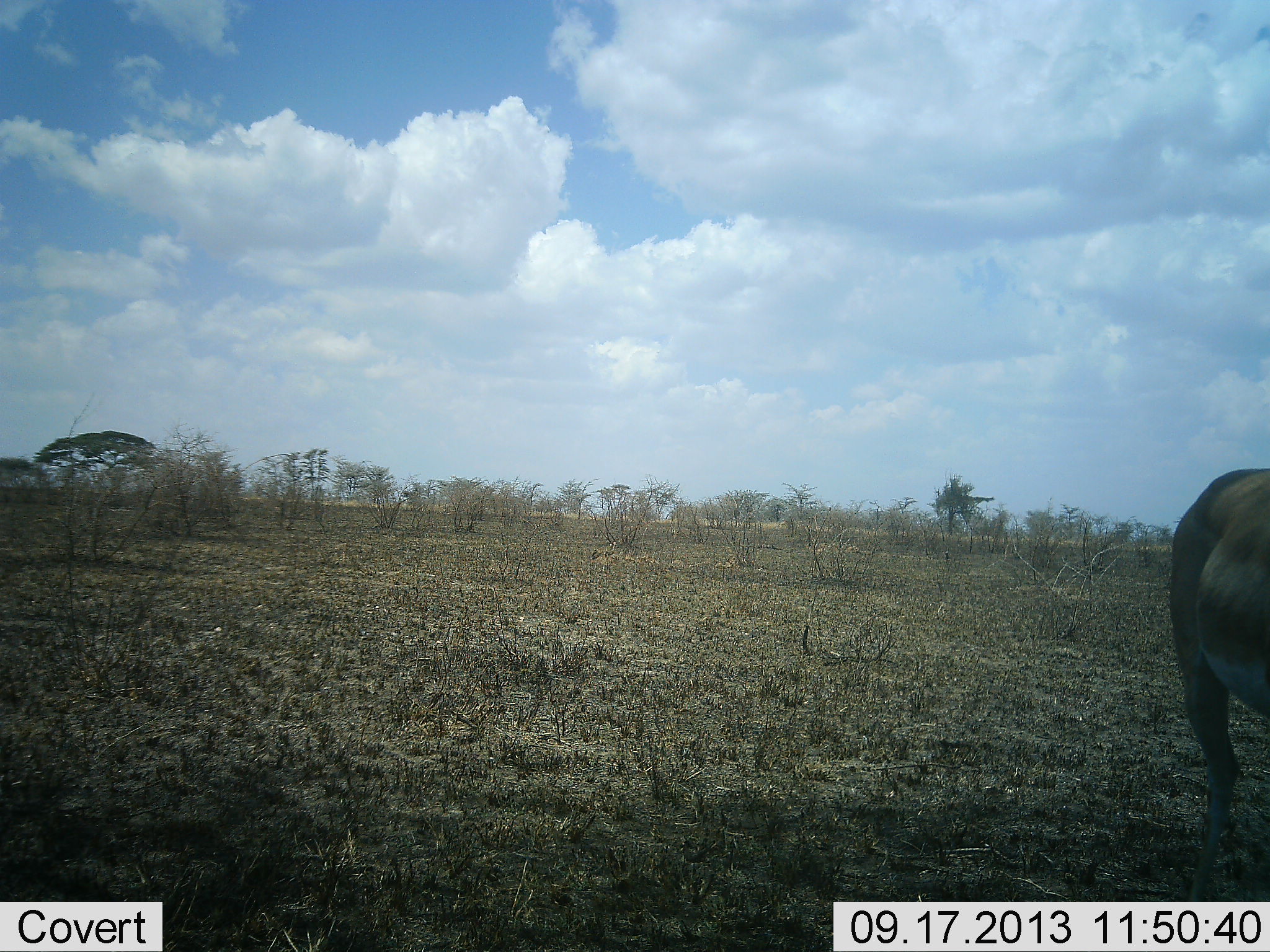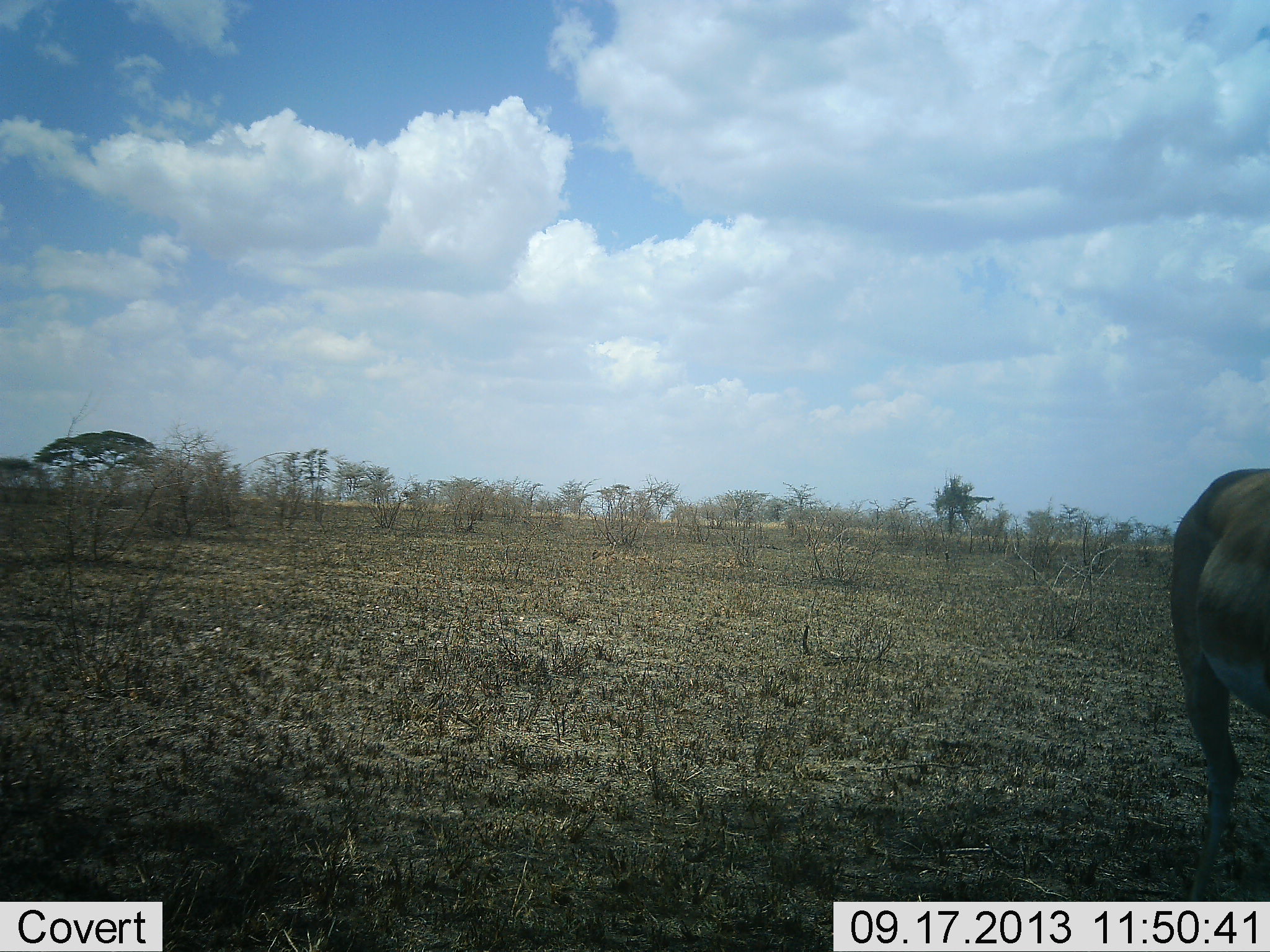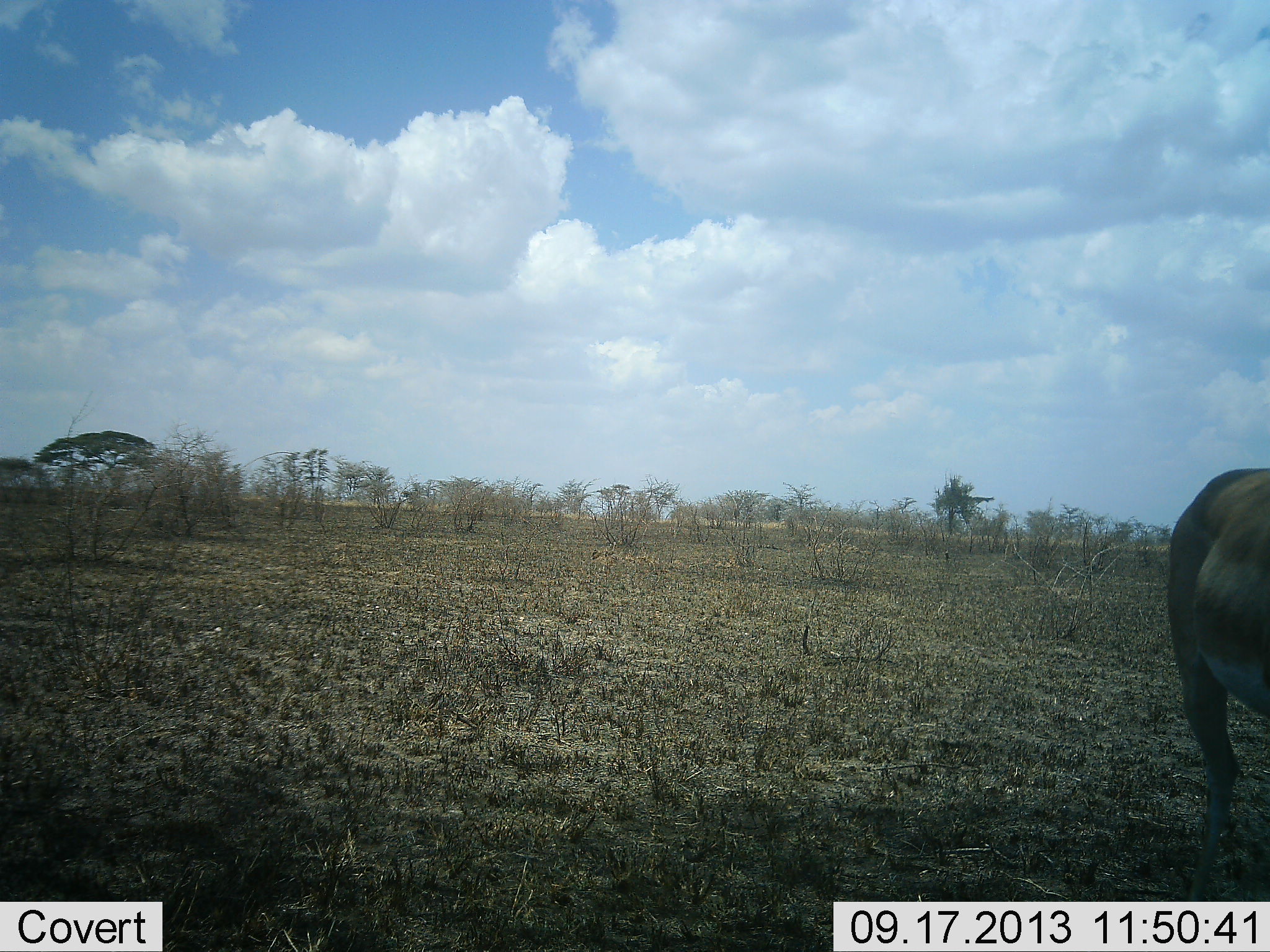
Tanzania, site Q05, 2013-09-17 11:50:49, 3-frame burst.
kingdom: Animalia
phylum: Chordata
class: Mammalia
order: Artiodactyla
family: Bovidae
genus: Nanger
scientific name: Nanger granti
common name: grant's gazelle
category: gazellegrants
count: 1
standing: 100%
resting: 0%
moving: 0%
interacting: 0%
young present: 0%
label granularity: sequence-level